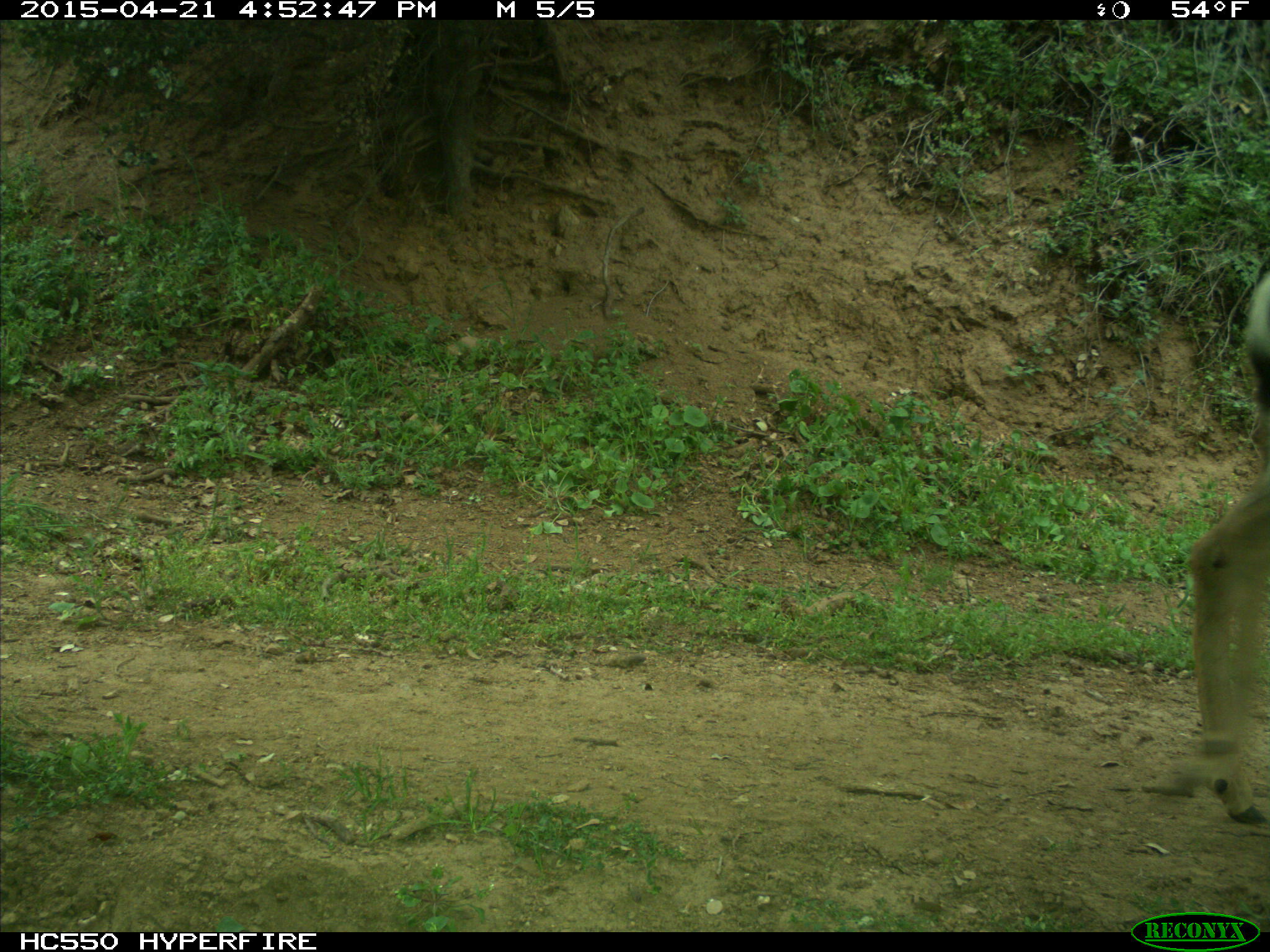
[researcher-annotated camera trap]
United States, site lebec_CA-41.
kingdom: Animalia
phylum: Chordata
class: Mammalia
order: Artiodactyla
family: Cervidae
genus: Odocoileus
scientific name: Odocoileus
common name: deer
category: unidentified deer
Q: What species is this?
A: Unidentified deer (deer) (Odocoileus).